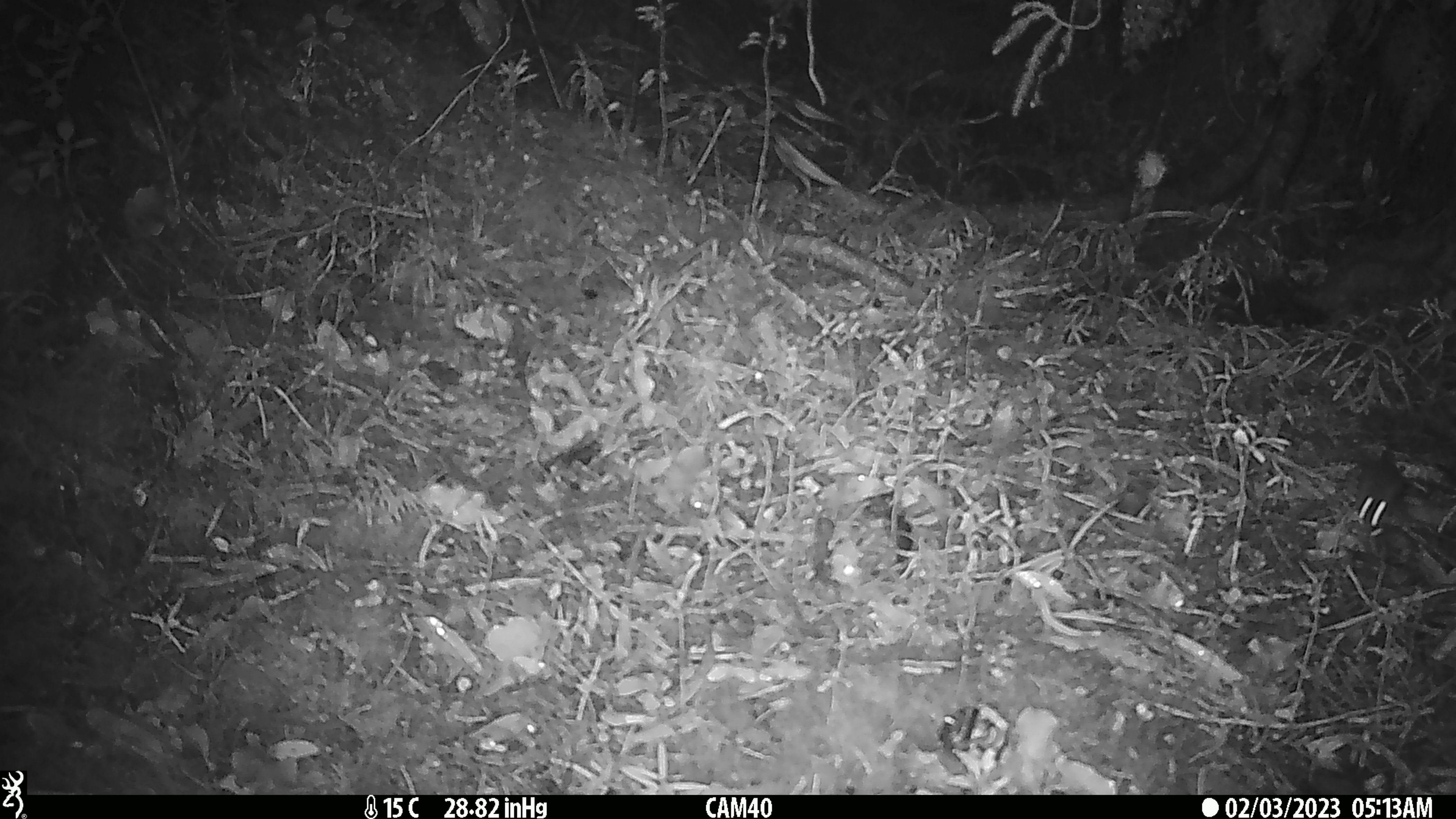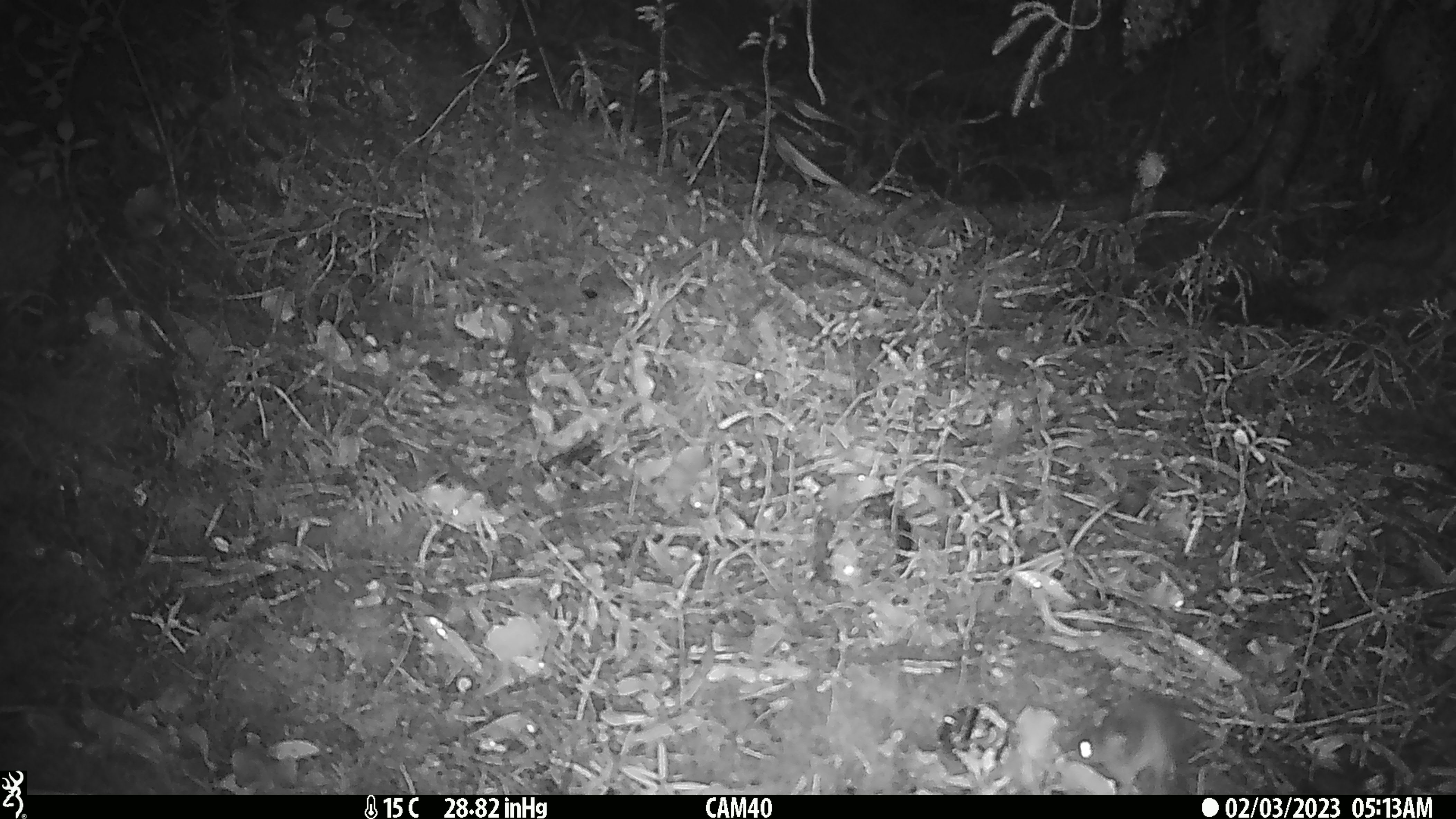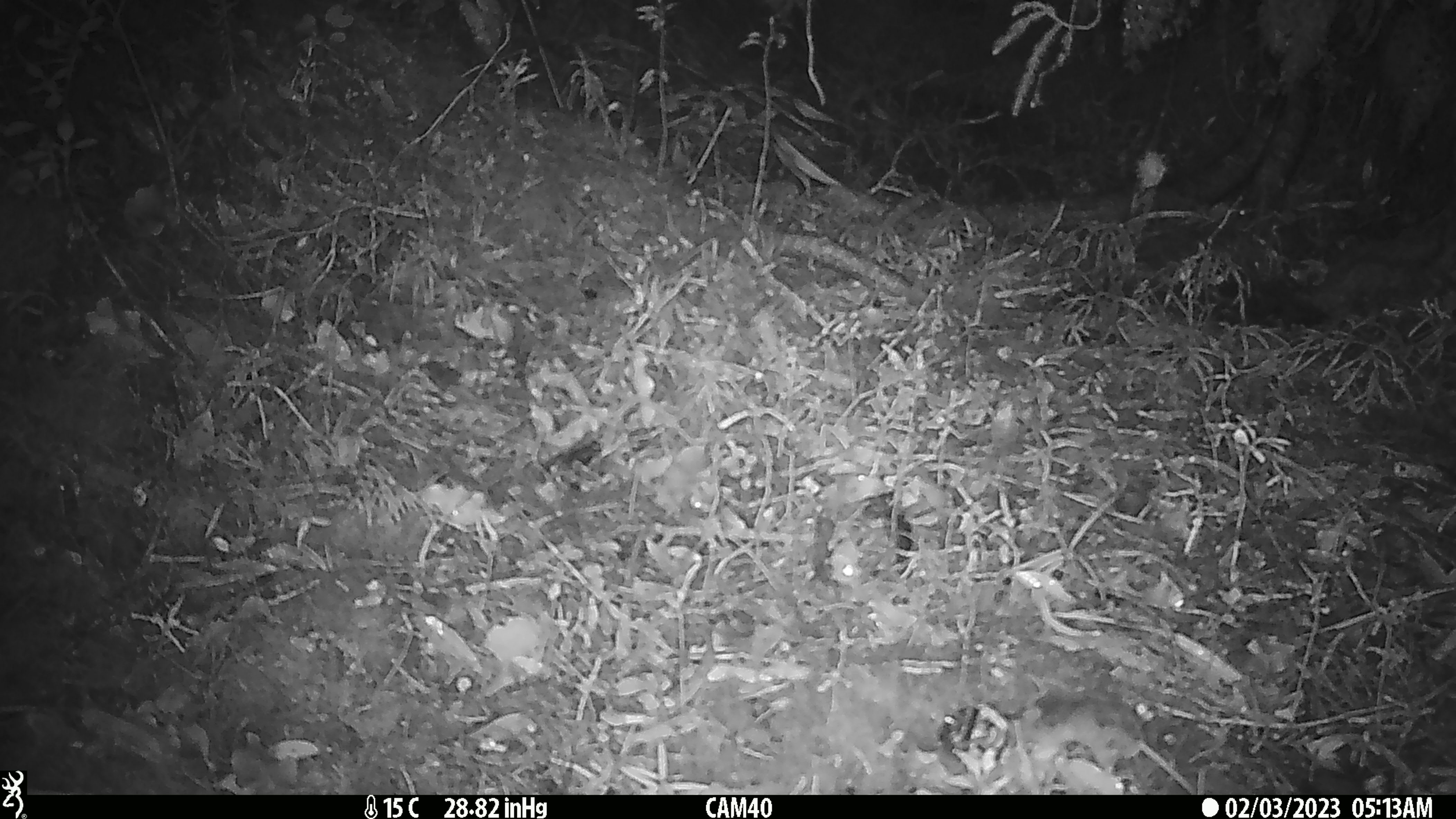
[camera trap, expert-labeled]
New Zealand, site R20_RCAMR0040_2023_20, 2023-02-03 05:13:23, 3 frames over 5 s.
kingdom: Animalia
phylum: Chordata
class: Mammalia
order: Rodentia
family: Muridae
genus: Mus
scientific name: Mus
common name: mouse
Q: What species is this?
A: Mouse (Mus).